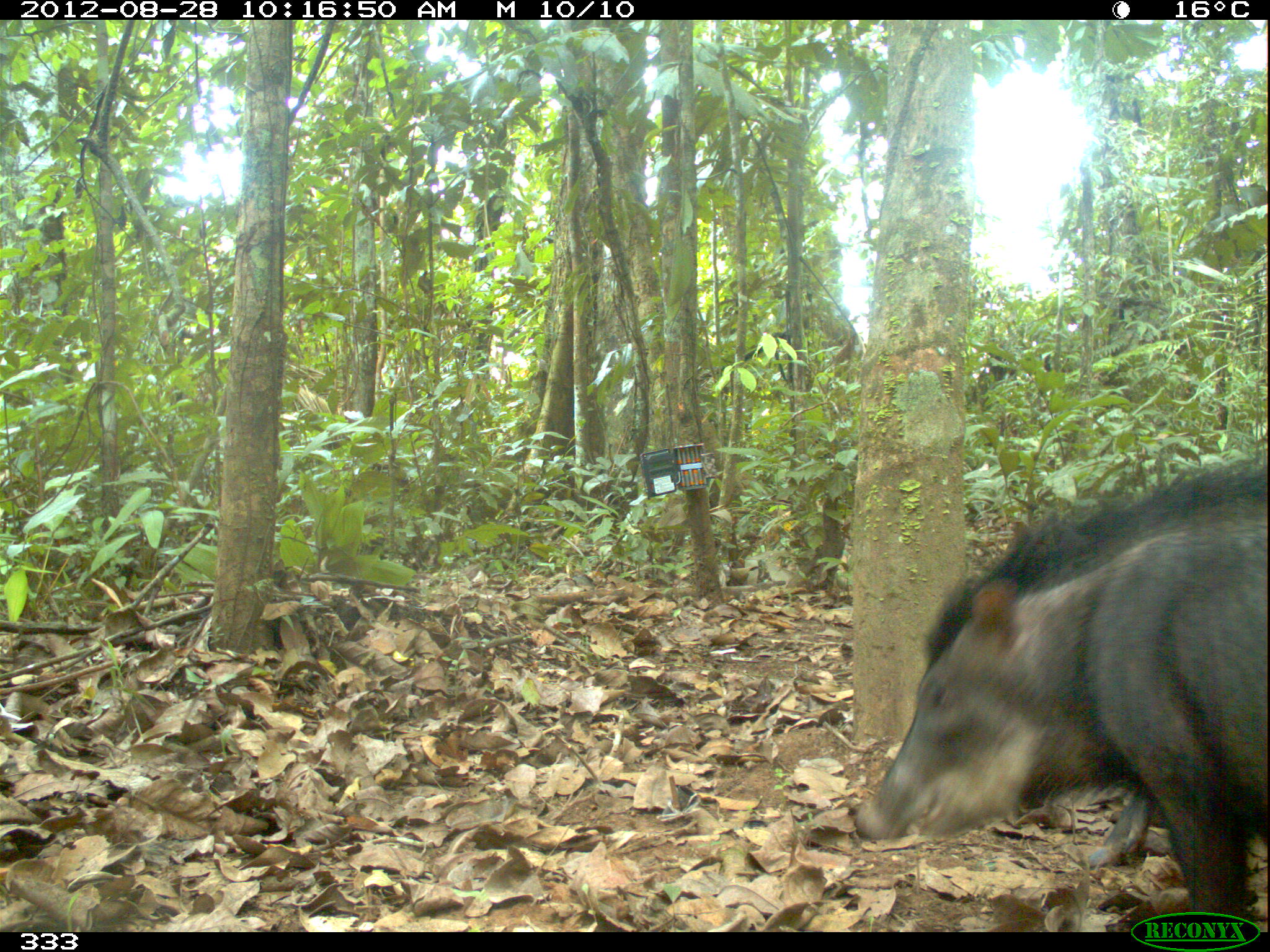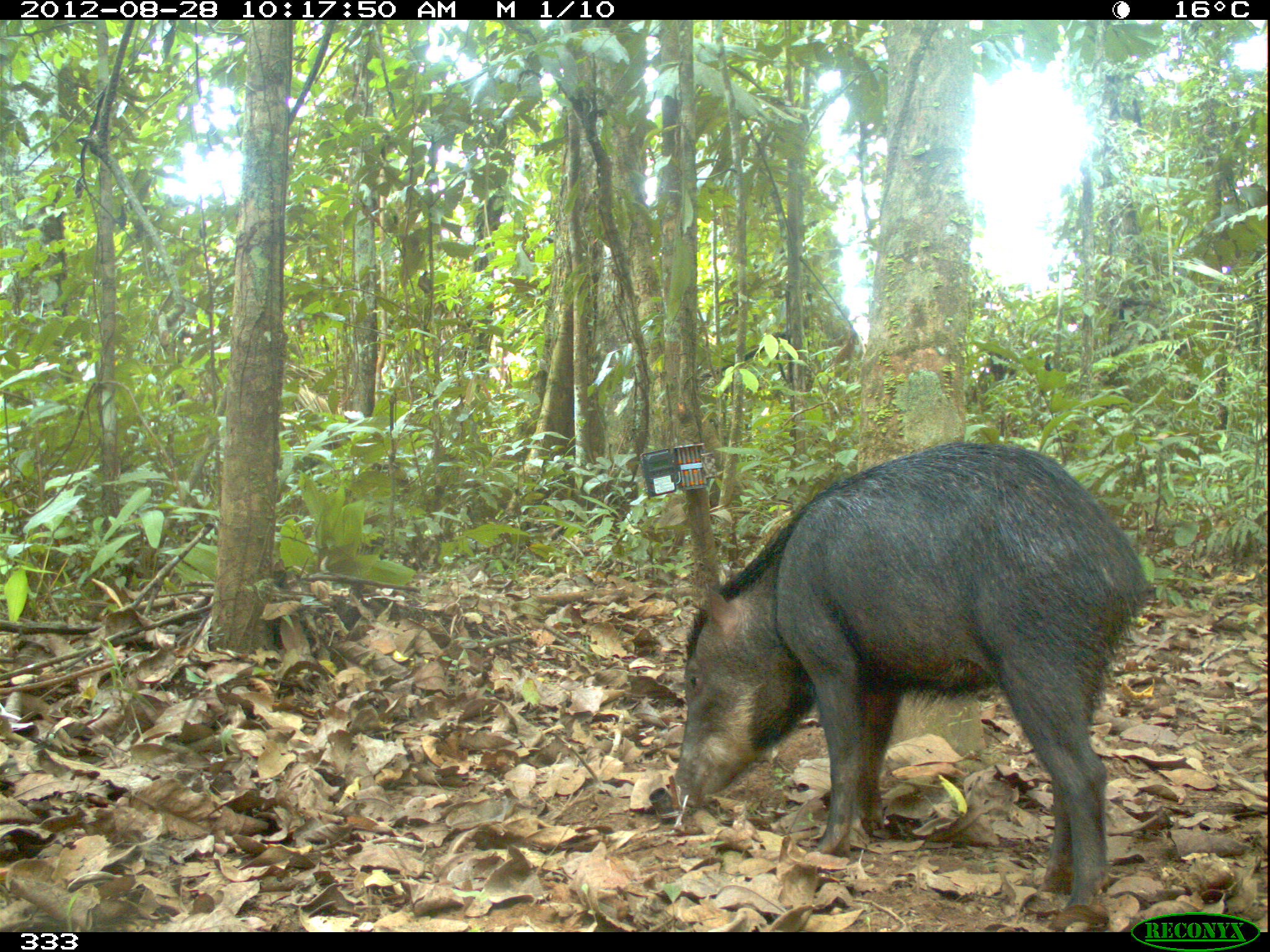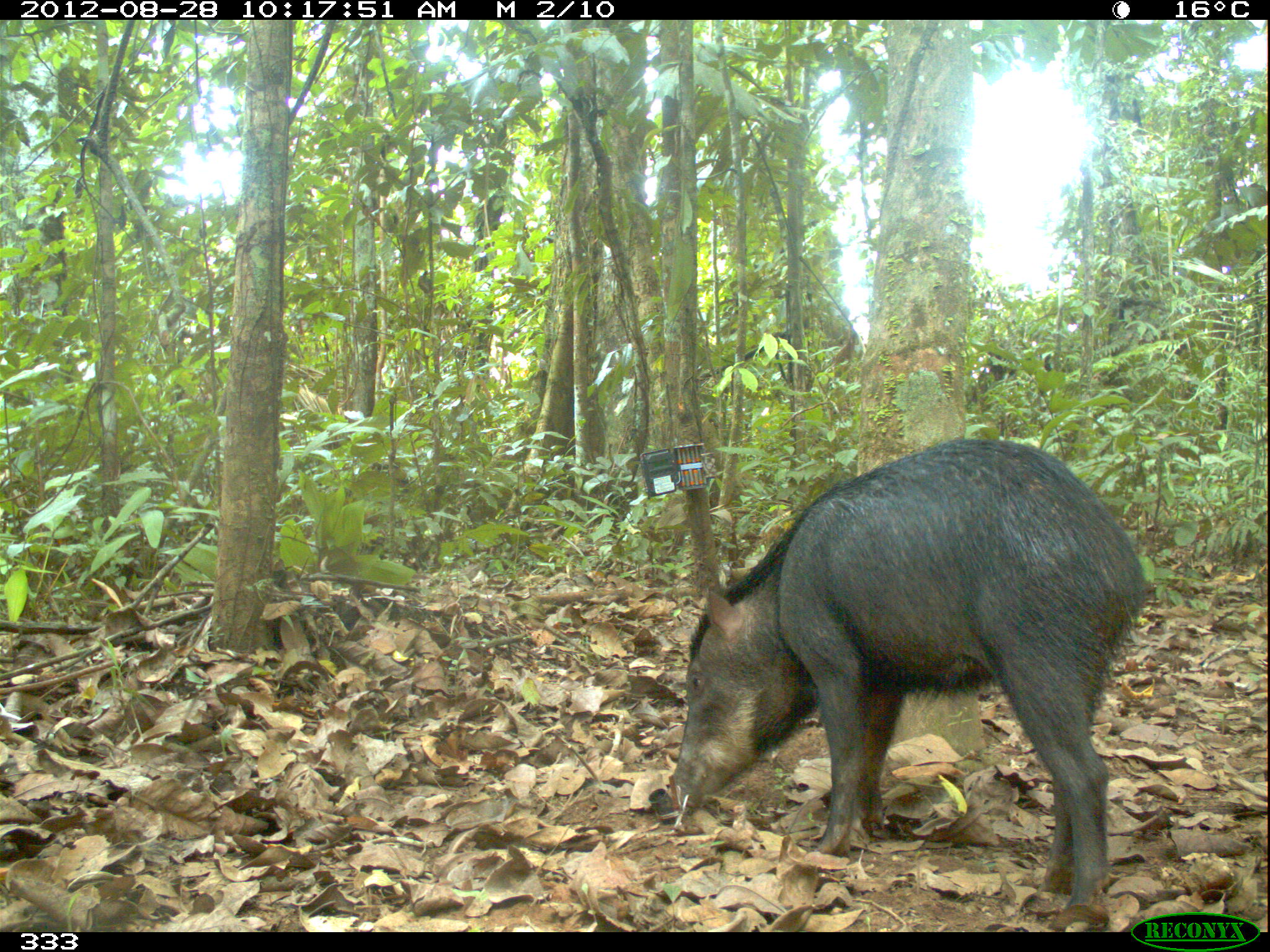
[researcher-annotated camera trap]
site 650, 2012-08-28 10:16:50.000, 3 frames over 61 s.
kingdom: Animalia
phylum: Chordata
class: Mammalia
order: Artiodactyla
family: Tayassuidae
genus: Tayassu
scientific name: Tayassu pecari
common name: white-lipped peccary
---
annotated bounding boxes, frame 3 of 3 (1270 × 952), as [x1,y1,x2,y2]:
tayassu pecari: [668,433,1147,912]